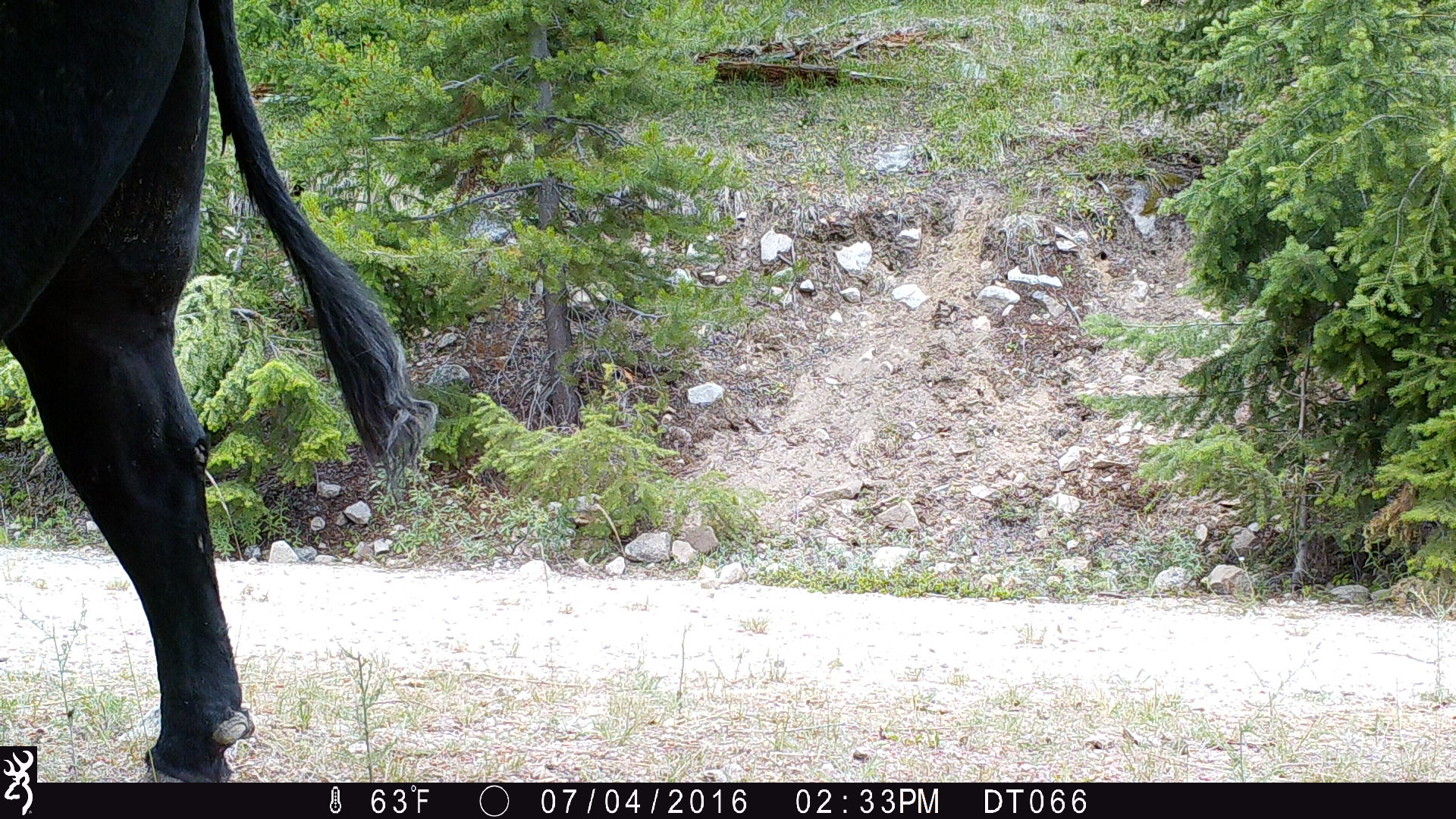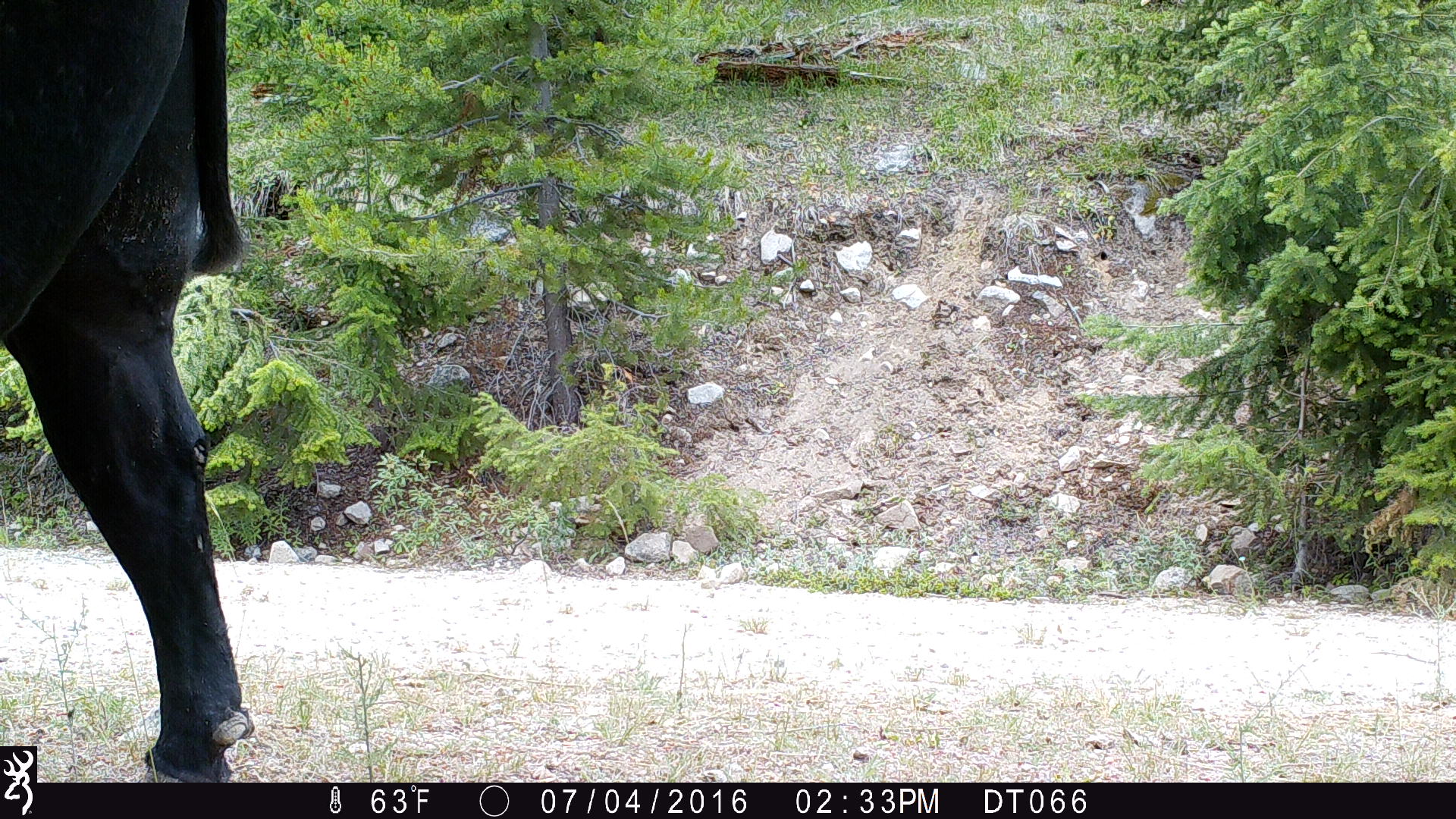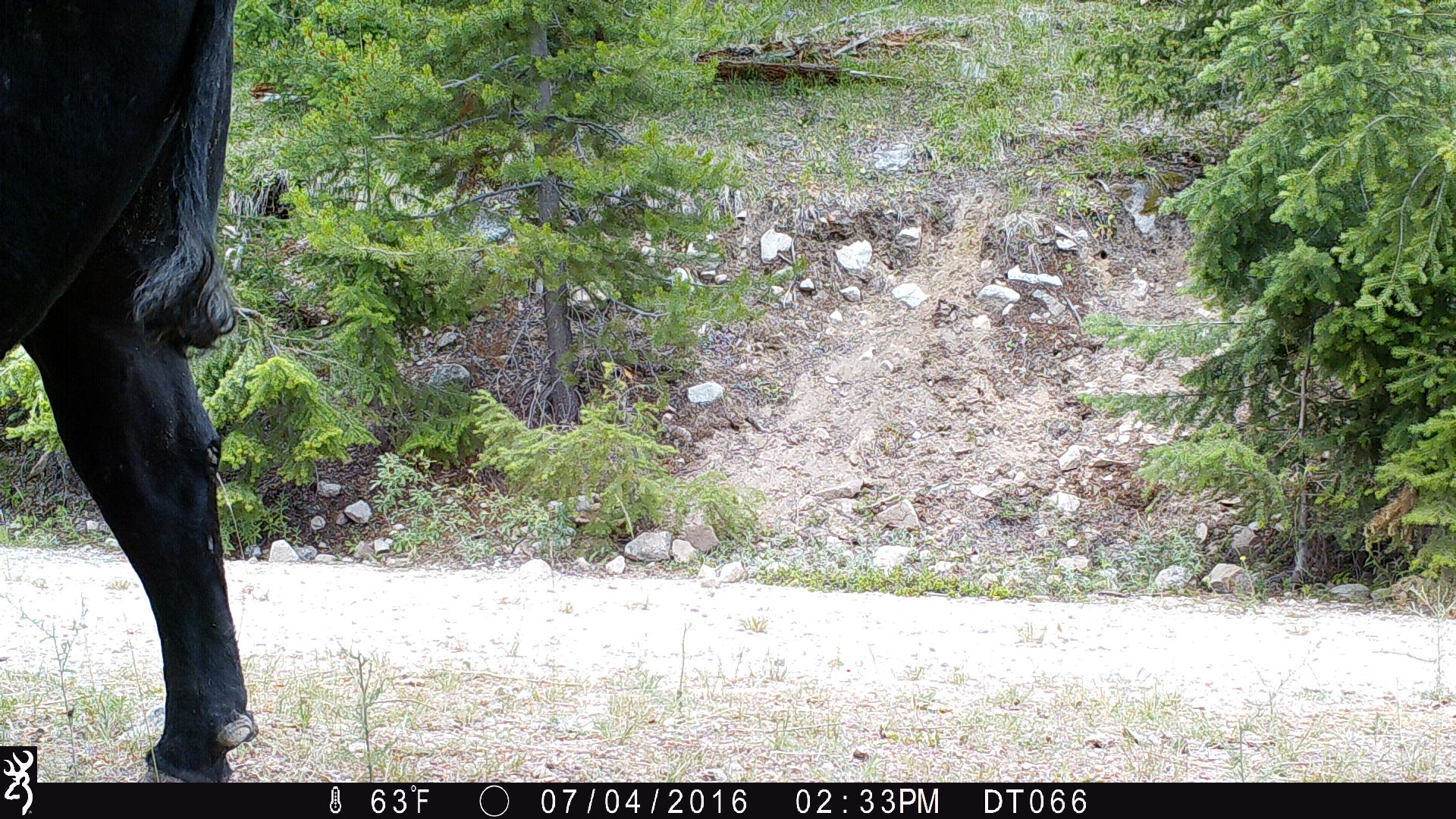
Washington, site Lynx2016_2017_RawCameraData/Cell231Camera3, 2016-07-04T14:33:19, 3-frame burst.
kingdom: Animalia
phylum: Chordata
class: Mammalia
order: Artiodactyla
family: Bovidae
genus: Bos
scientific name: Bos taurus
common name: domestic cattle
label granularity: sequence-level